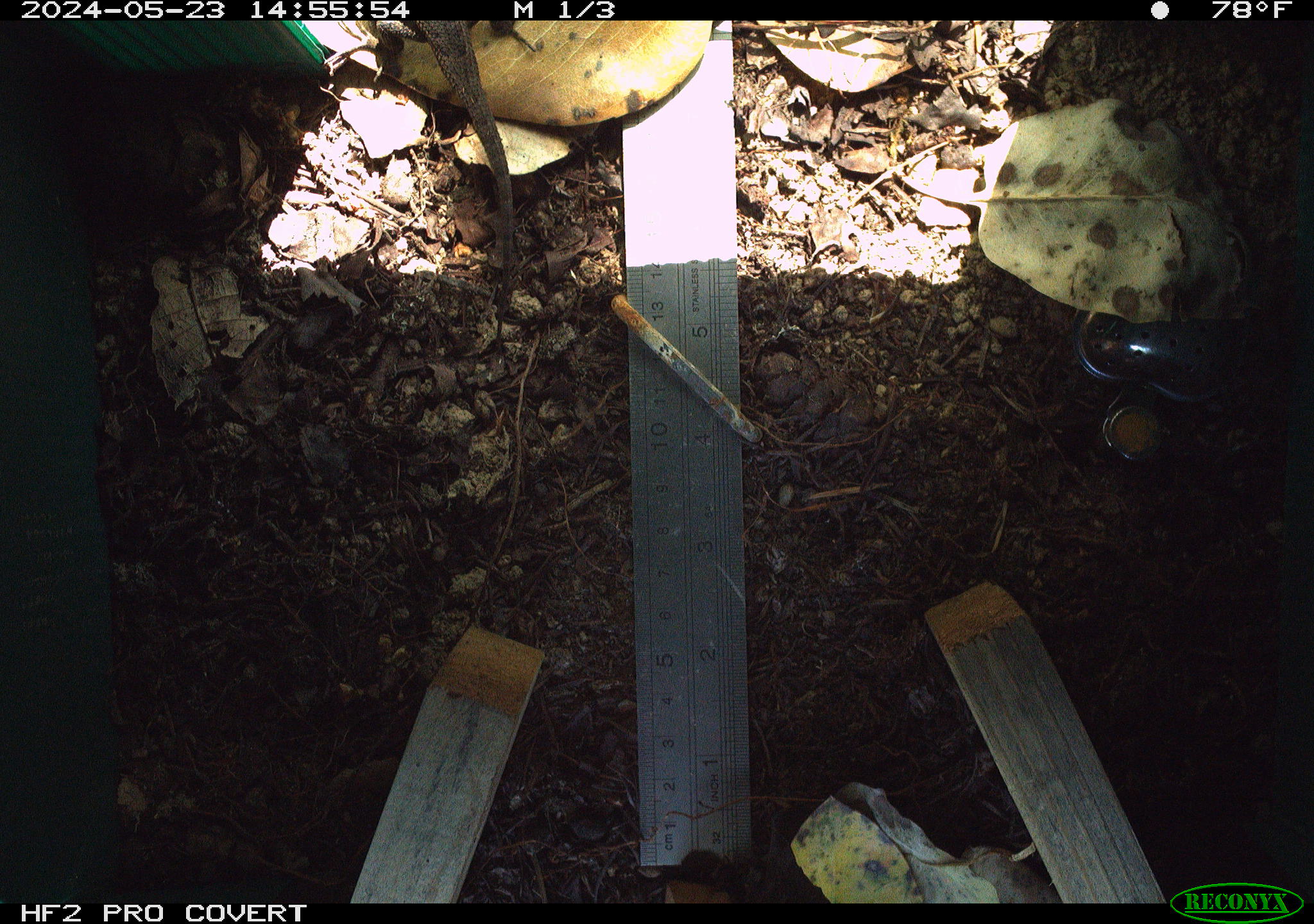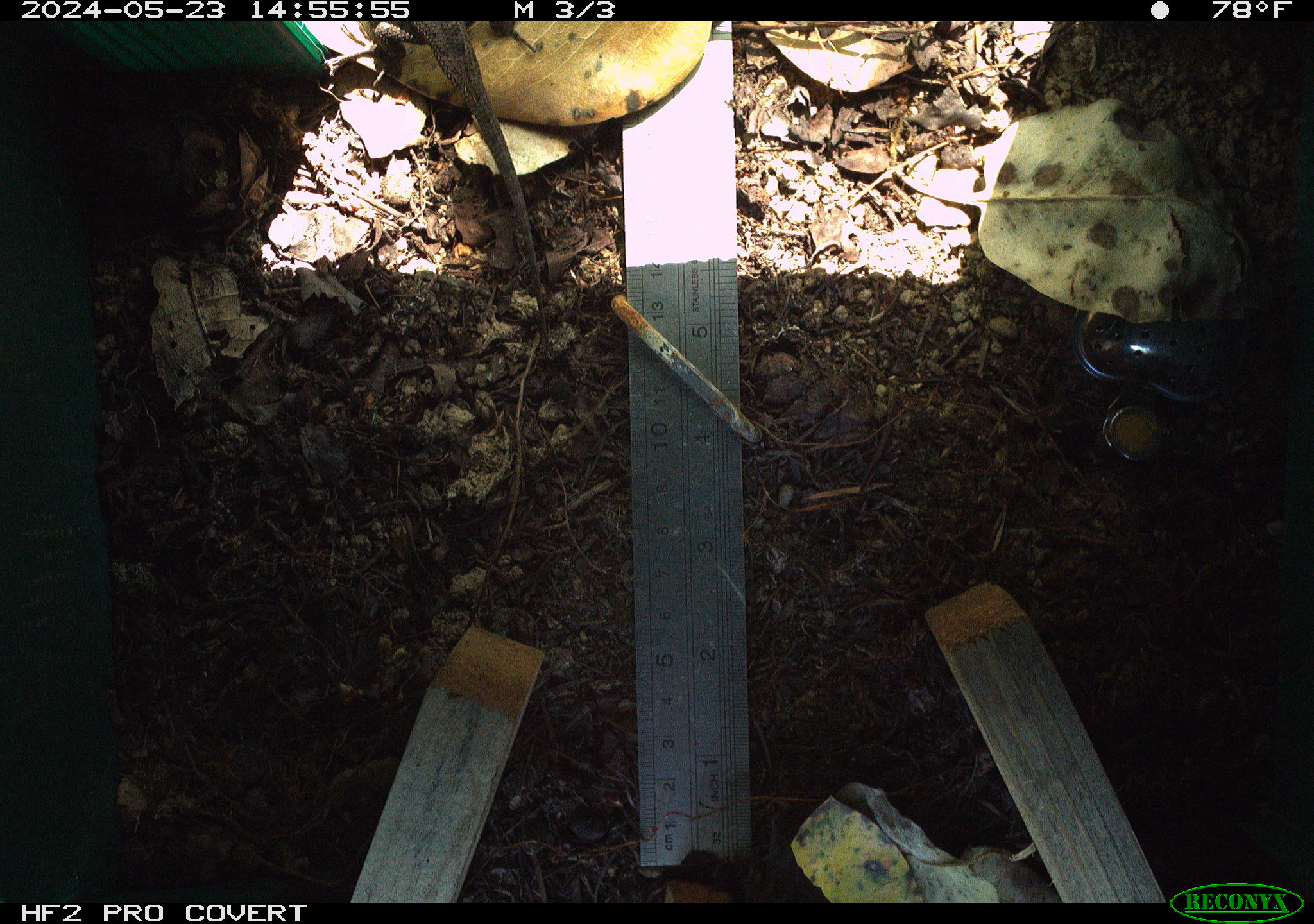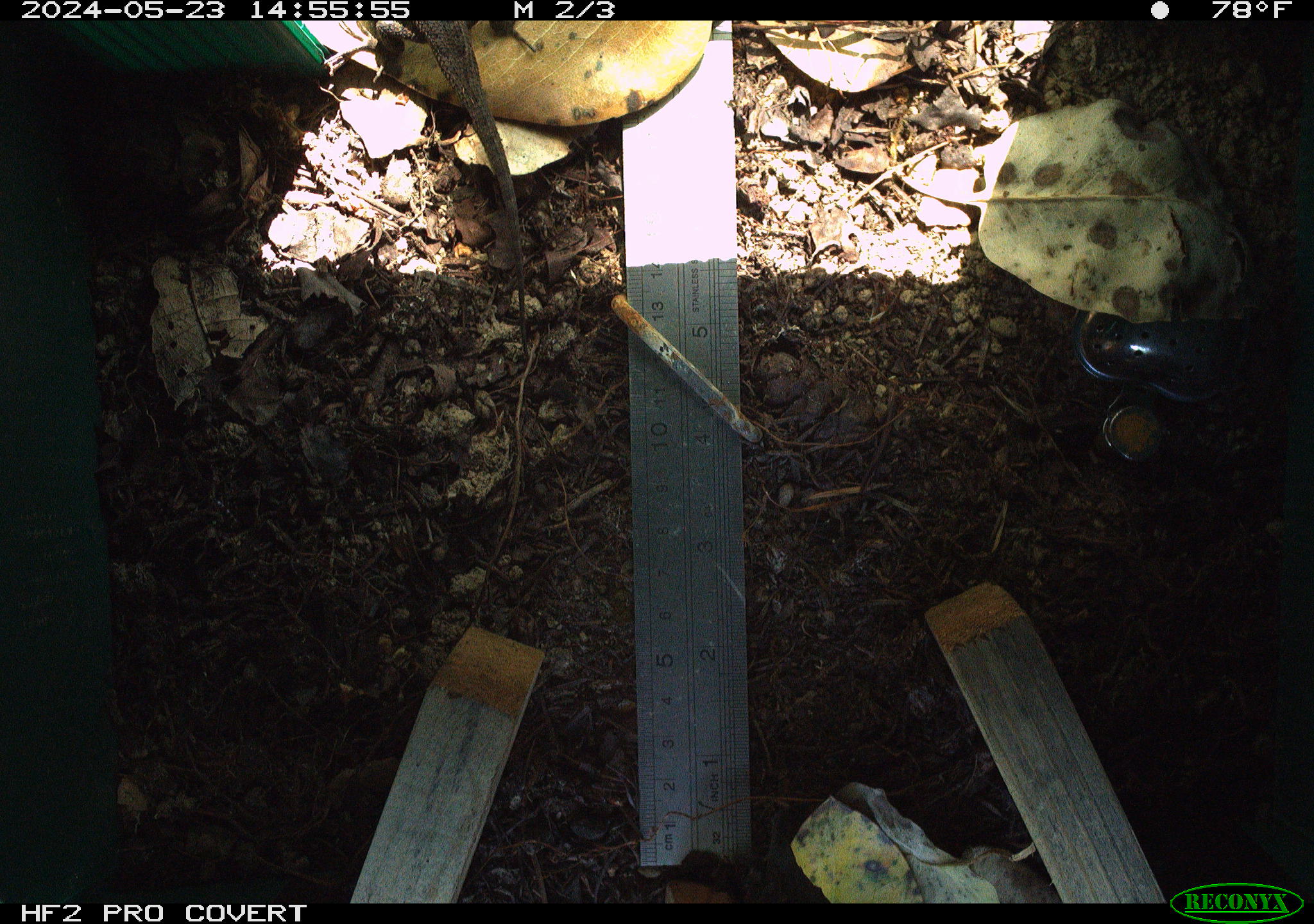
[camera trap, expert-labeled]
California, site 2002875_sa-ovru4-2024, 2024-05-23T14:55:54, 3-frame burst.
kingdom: Animalia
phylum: Chordata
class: Reptilia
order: Squamata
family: Phrynosomatidae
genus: Sceloporus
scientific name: Sceloporus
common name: spiny lizards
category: sceloporus species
Sceloporus species (spiny lizards) (Sceloporus).